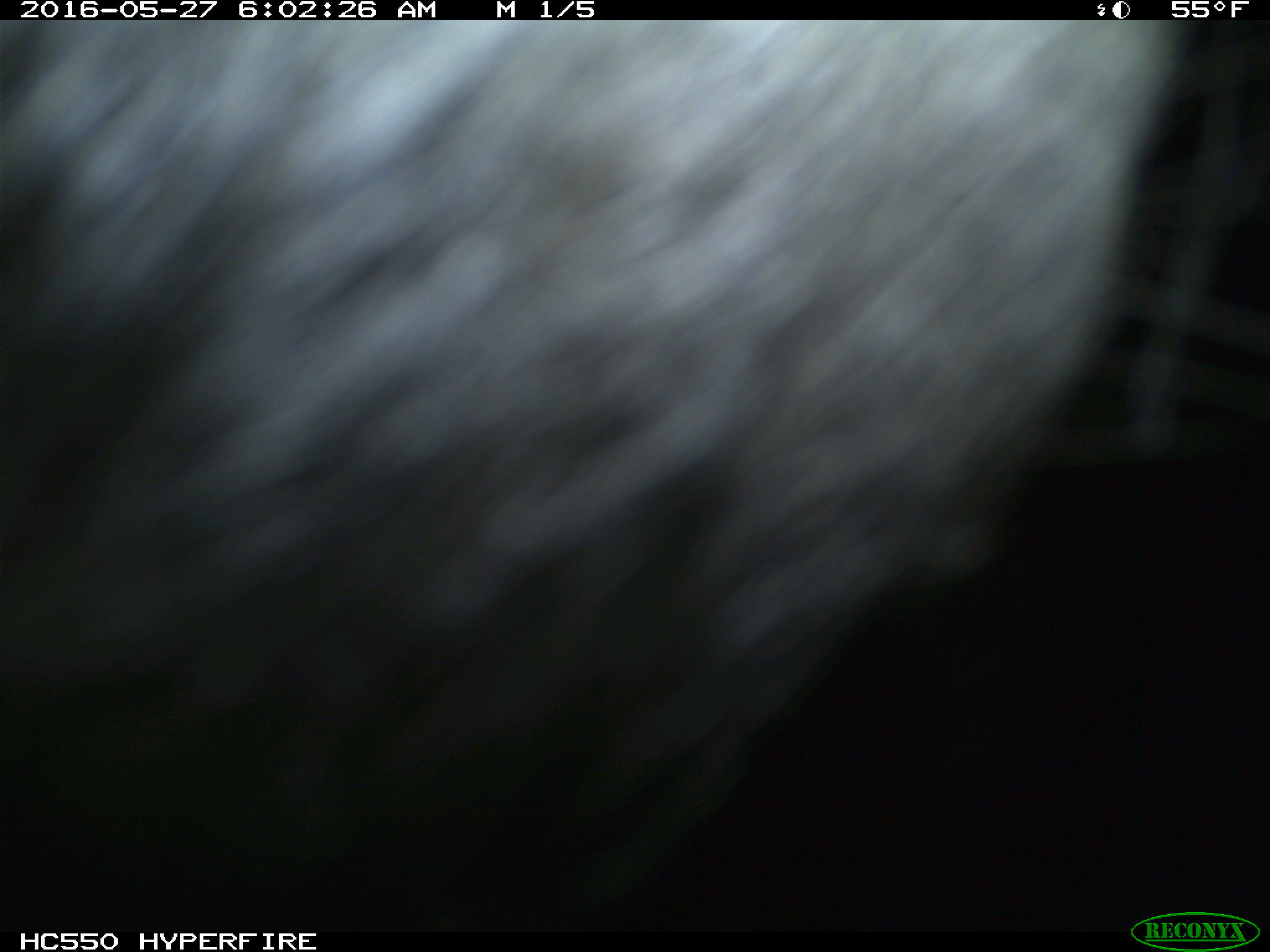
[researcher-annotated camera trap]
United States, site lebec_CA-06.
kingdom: Animalia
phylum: Chordata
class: Mammalia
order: Artiodactyla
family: Bovidae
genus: Bos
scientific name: Bos taurus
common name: domestic cow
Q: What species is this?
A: Bos taurus (domestic cow).